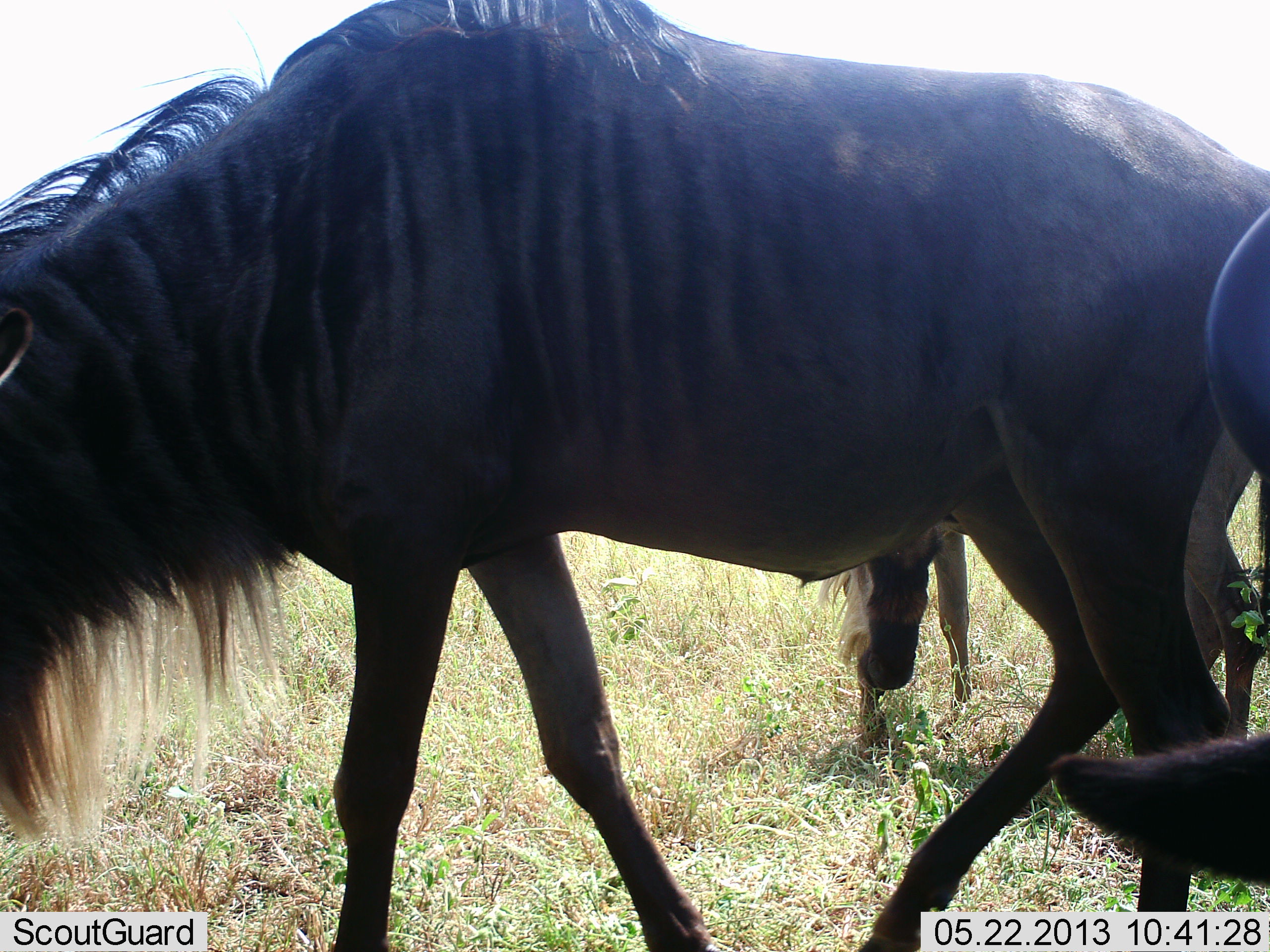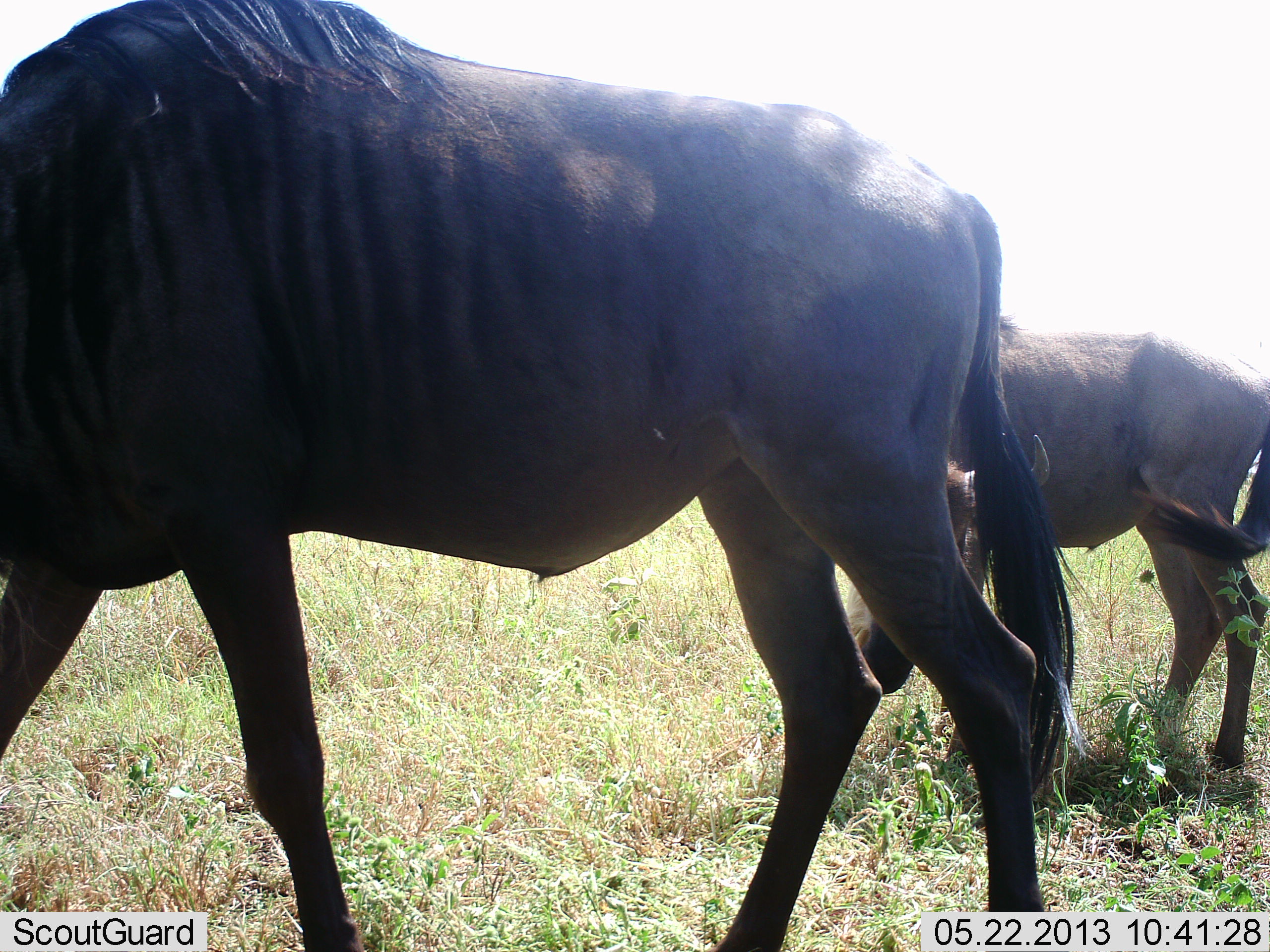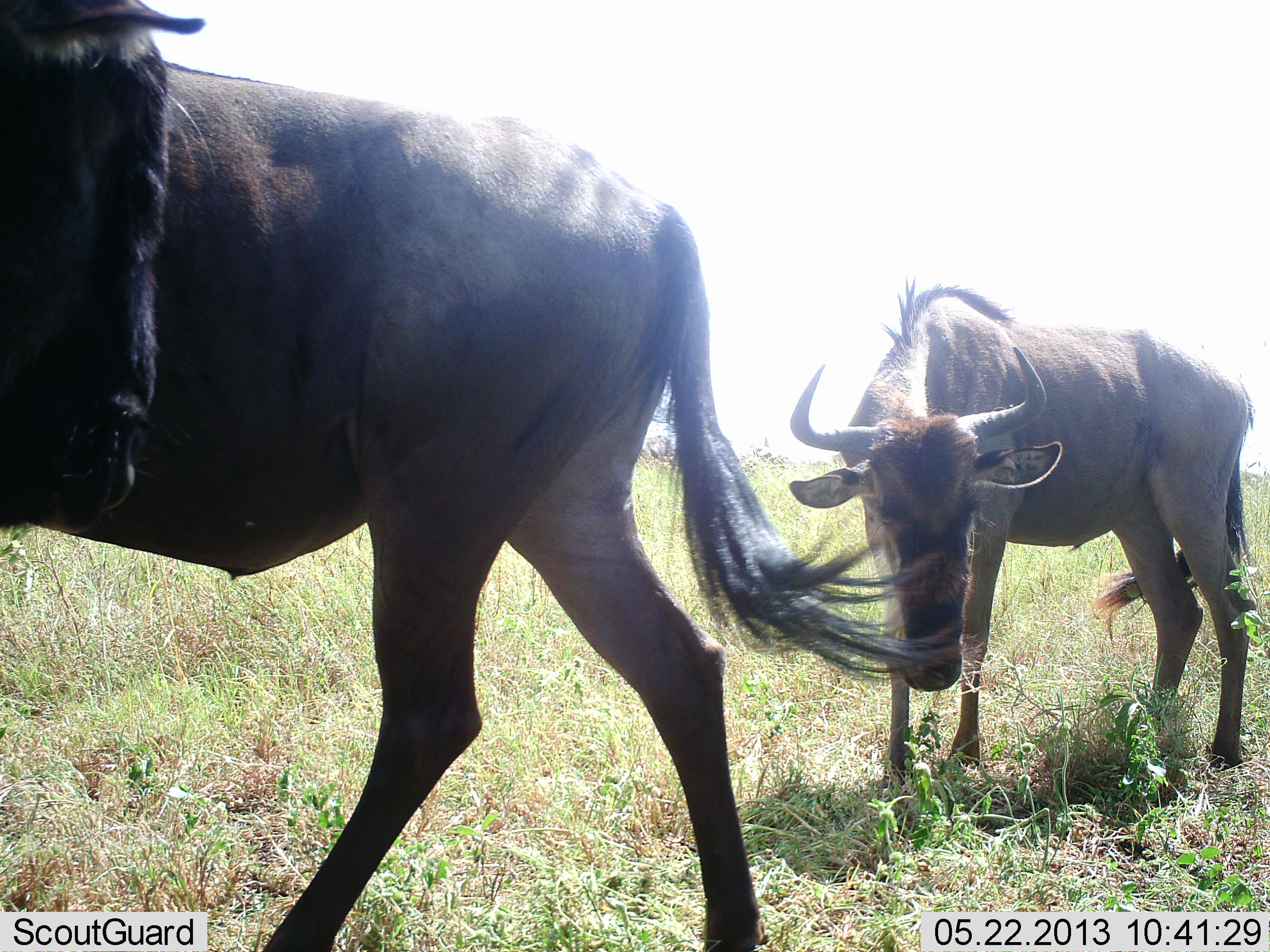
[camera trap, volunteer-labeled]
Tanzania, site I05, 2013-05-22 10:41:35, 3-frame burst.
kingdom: Animalia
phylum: Chordata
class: Mammalia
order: Artiodactyla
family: Bovidae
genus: Connochaetes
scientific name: Connochaetes taurinus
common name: blue wildebeest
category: wildebeest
Wildebeest (blue wildebeest) (Connochaetes taurinus), count 3. Behavior (volunteer vote fractions): standing 34%, resting 0%, moving 66%, interacting 0%. Young present (vote fraction): 12%. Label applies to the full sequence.